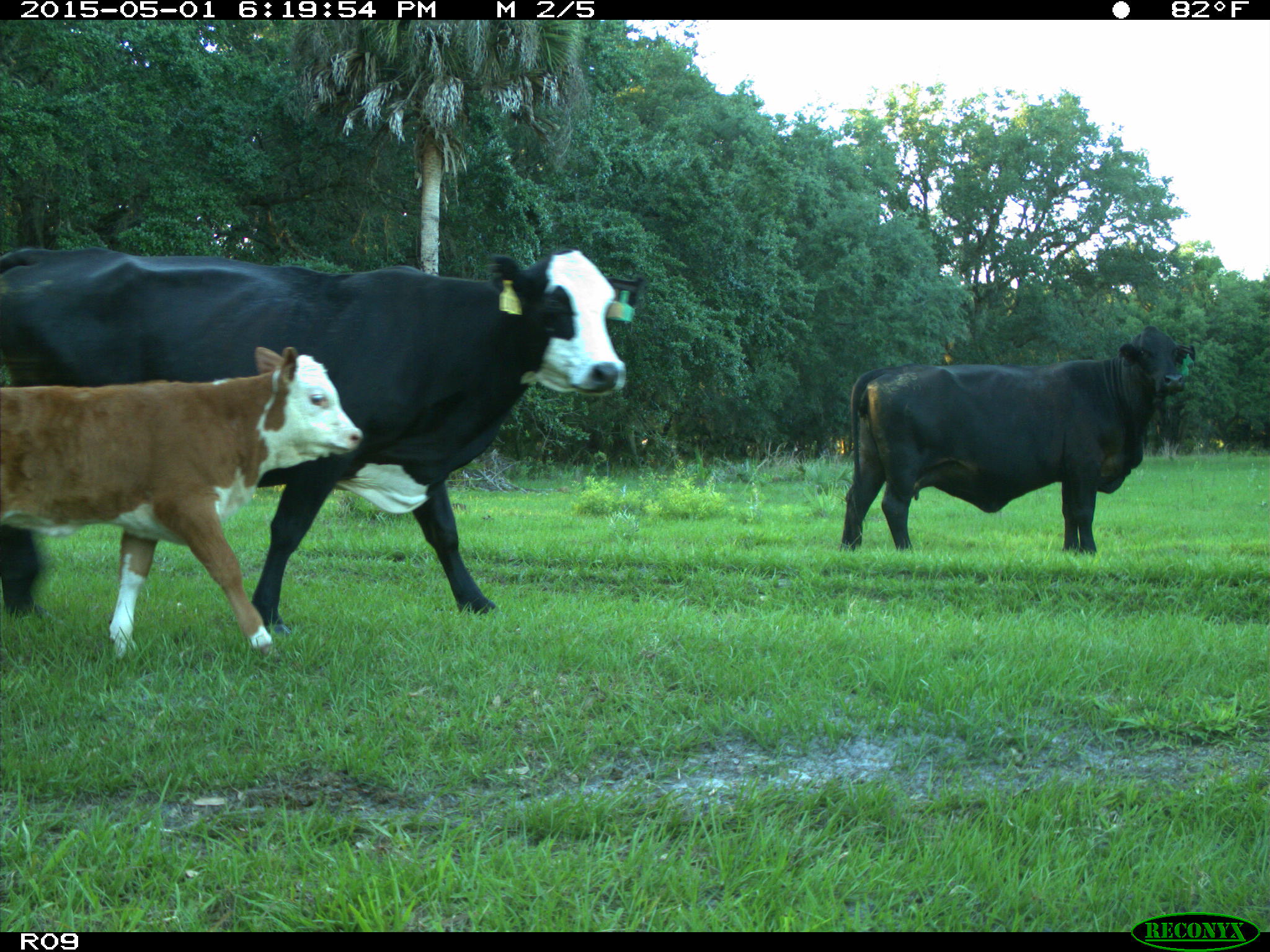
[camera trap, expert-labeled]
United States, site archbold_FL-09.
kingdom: Animalia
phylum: Chordata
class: Mammalia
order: Artiodactyla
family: Bovidae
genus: Bos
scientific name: Bos taurus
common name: domestic cow